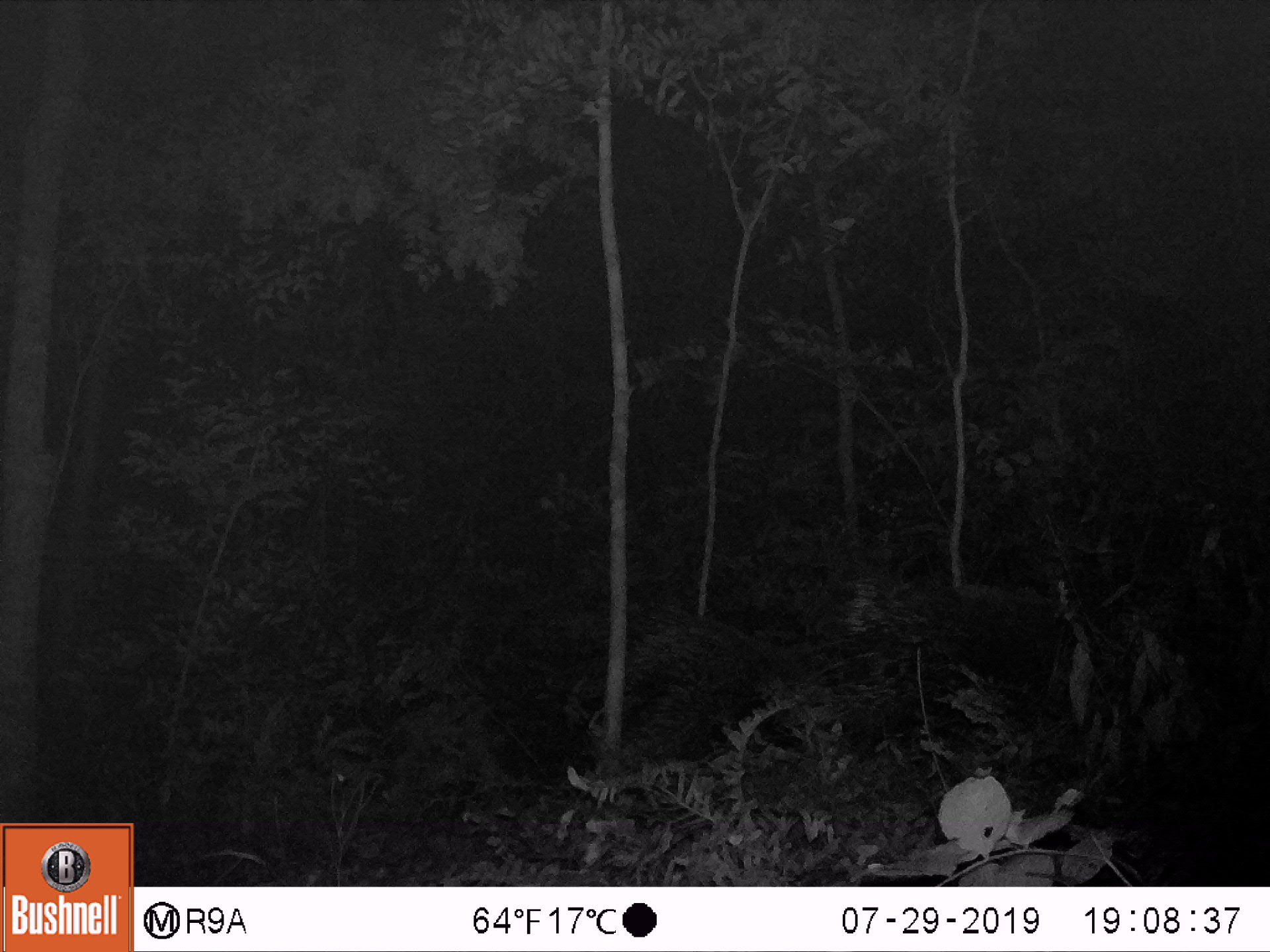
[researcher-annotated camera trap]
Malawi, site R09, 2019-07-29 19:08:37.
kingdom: Animalia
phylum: Chordata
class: Mammalia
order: Rodentia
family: Hystricidae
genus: Hystrix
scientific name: Hystrix africaeaustralis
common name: cape porcupine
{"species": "cape porcupine (Hystrix africaeaustralis)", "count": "1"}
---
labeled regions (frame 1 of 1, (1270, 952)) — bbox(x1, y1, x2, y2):
cape porcupine: bbox(847, 571, 1116, 694)